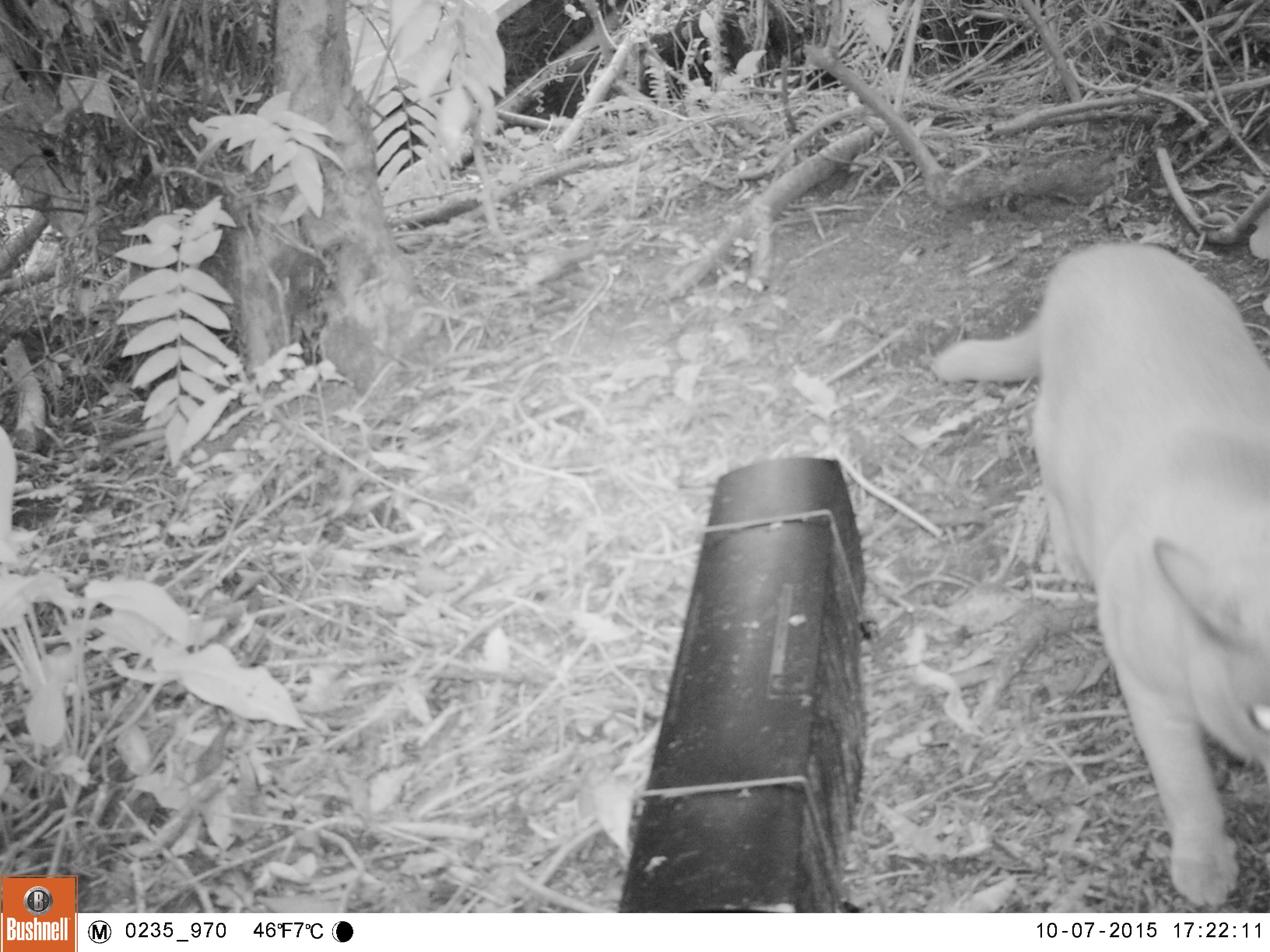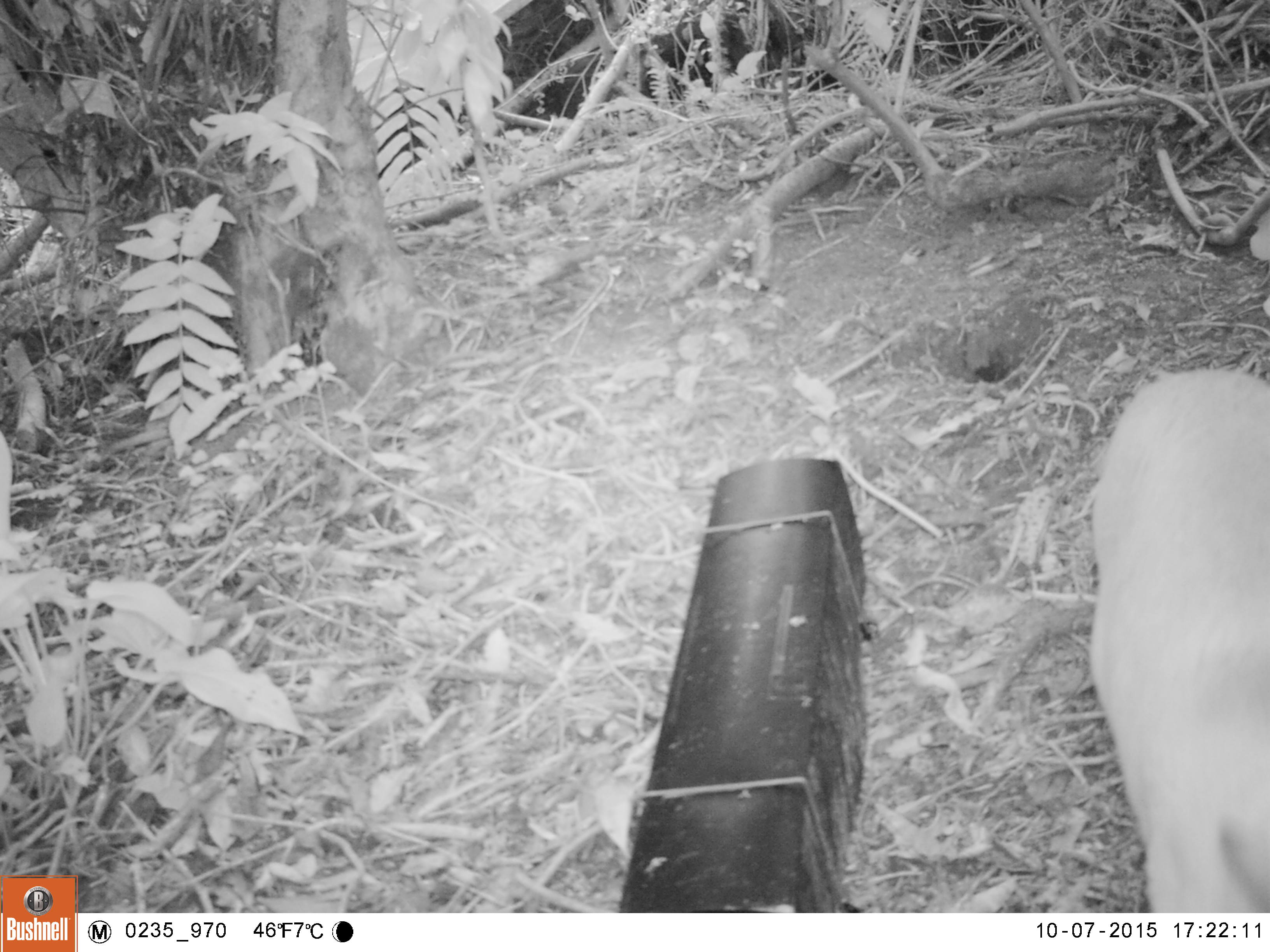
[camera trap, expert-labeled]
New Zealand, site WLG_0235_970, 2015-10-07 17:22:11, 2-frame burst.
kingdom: Animalia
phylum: Chordata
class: Mammalia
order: Carnivora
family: Felidae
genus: Felis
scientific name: Felis catus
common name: domestic cat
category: cat